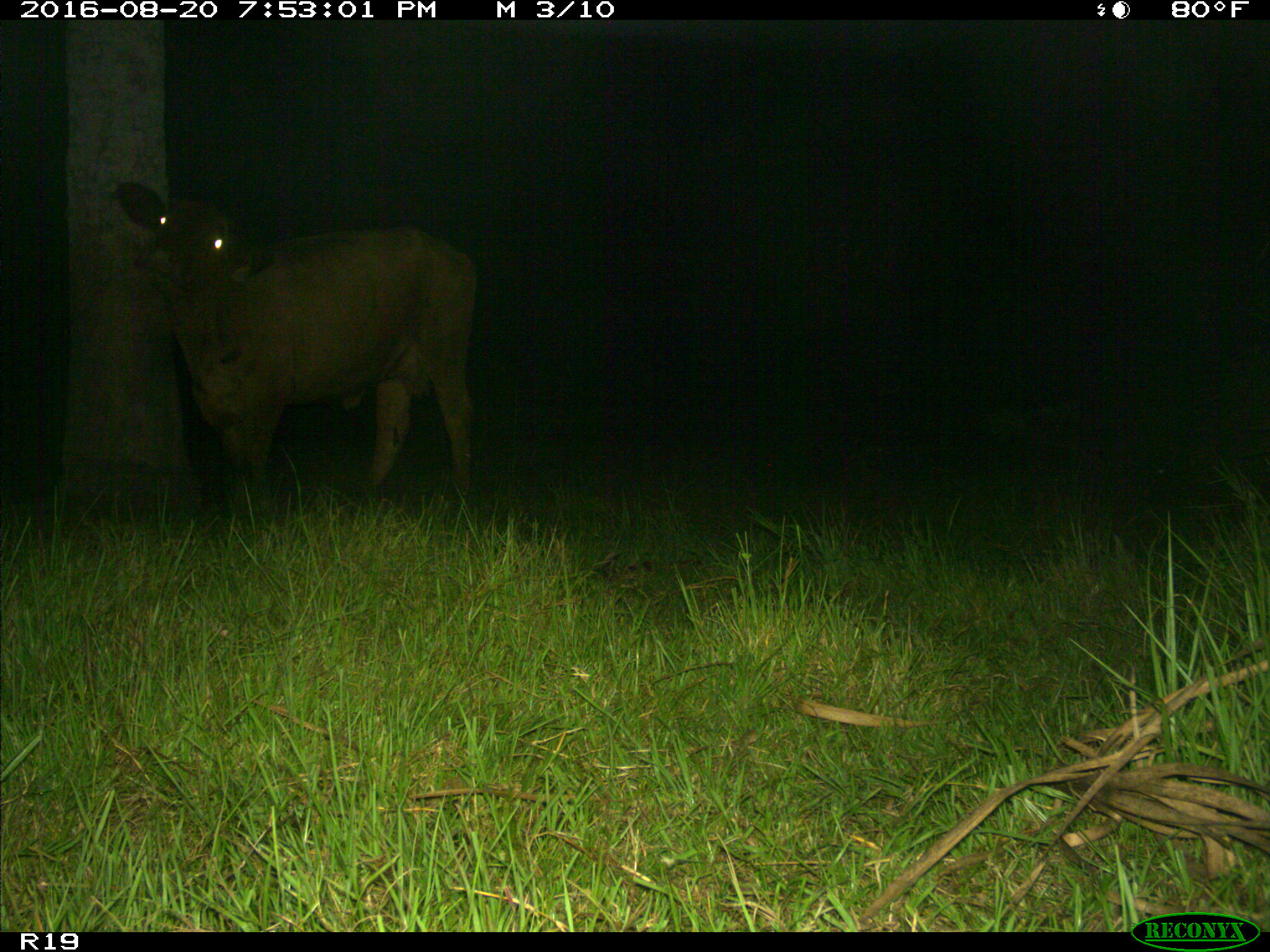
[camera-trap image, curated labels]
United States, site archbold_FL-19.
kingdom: Animalia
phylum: Chordata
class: Mammalia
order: Artiodactyla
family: Bovidae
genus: Bos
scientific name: Bos taurus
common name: domestic cow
Bos taurus (domestic cow).